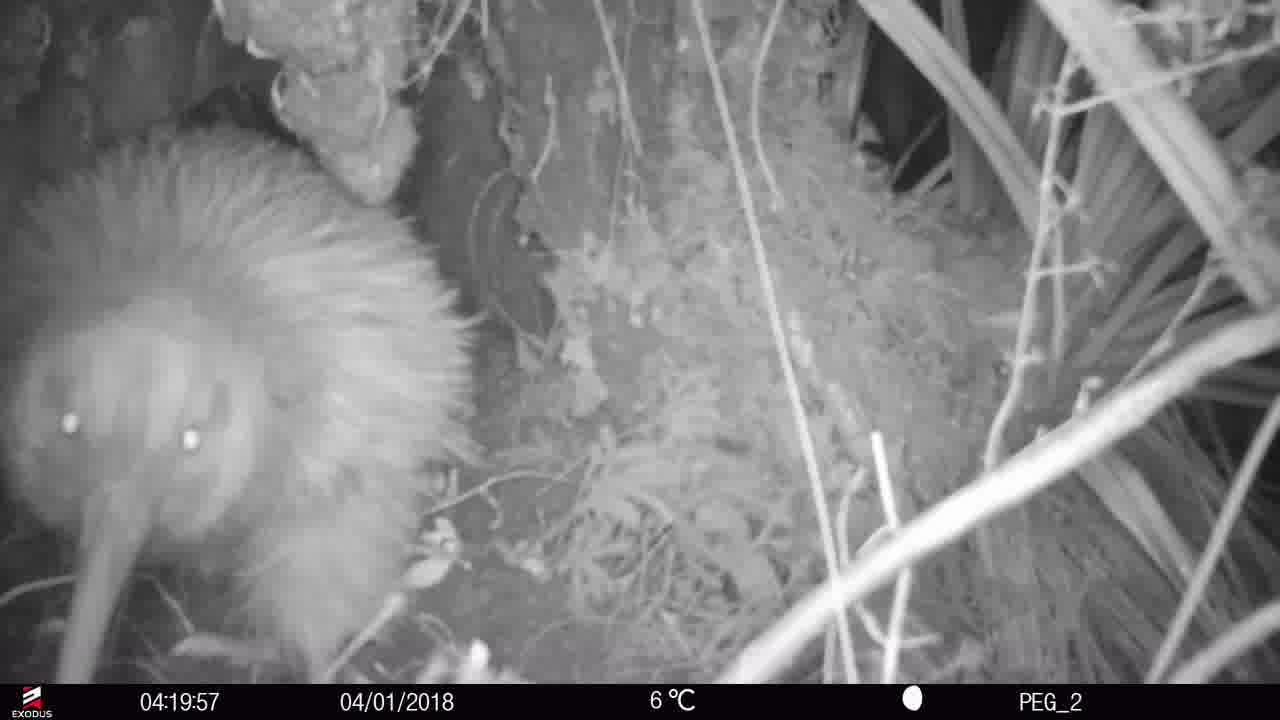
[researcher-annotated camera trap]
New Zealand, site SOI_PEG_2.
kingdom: Animalia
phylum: Chordata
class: Aves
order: Apterygiformes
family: Apterygidae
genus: Apteryx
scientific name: Apteryx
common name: kiwi